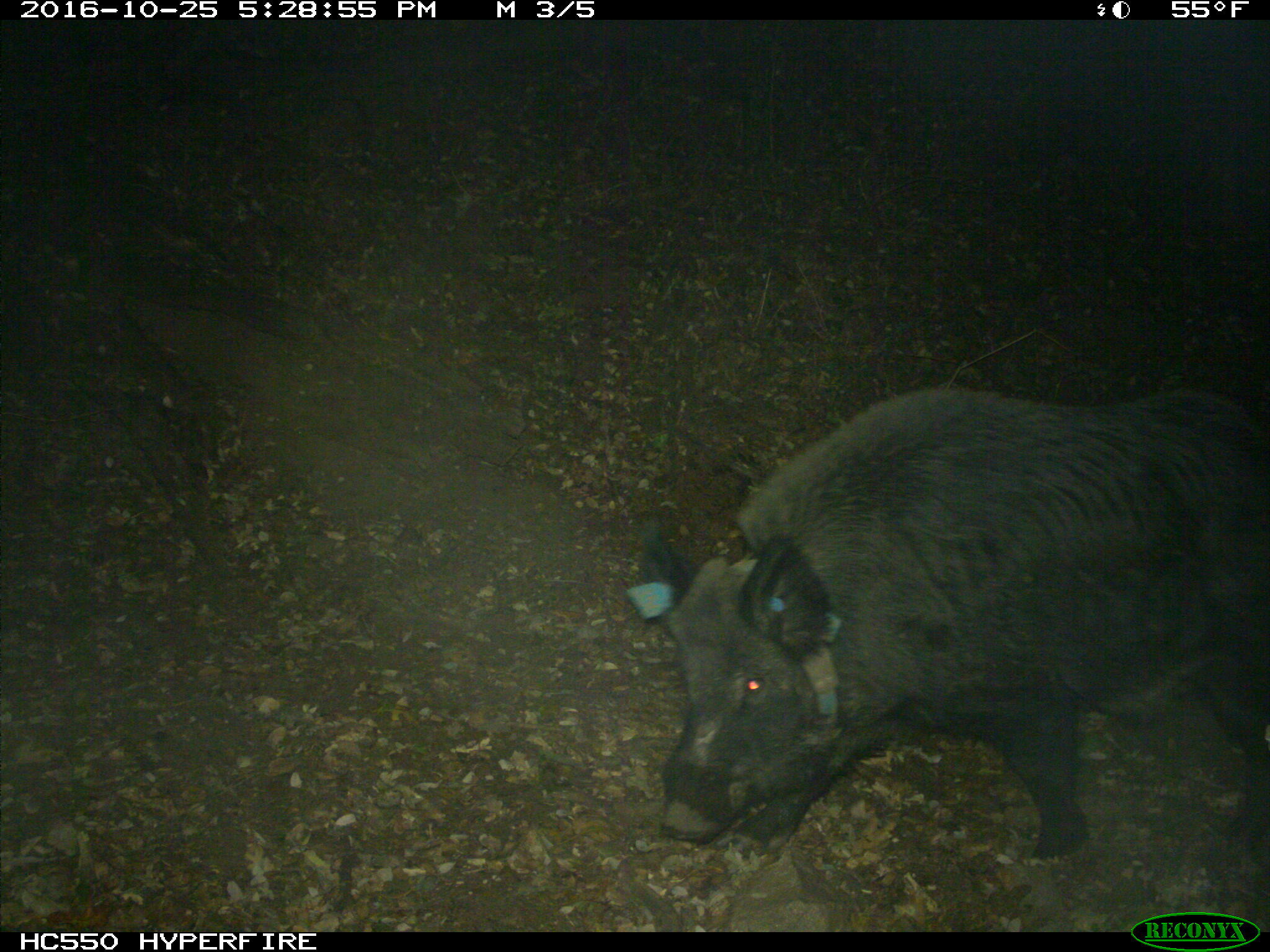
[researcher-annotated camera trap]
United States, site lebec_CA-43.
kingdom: Animalia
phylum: Chordata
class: Mammalia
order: Artiodactyla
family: Suidae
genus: Sus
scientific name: Sus scrofa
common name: wild boar